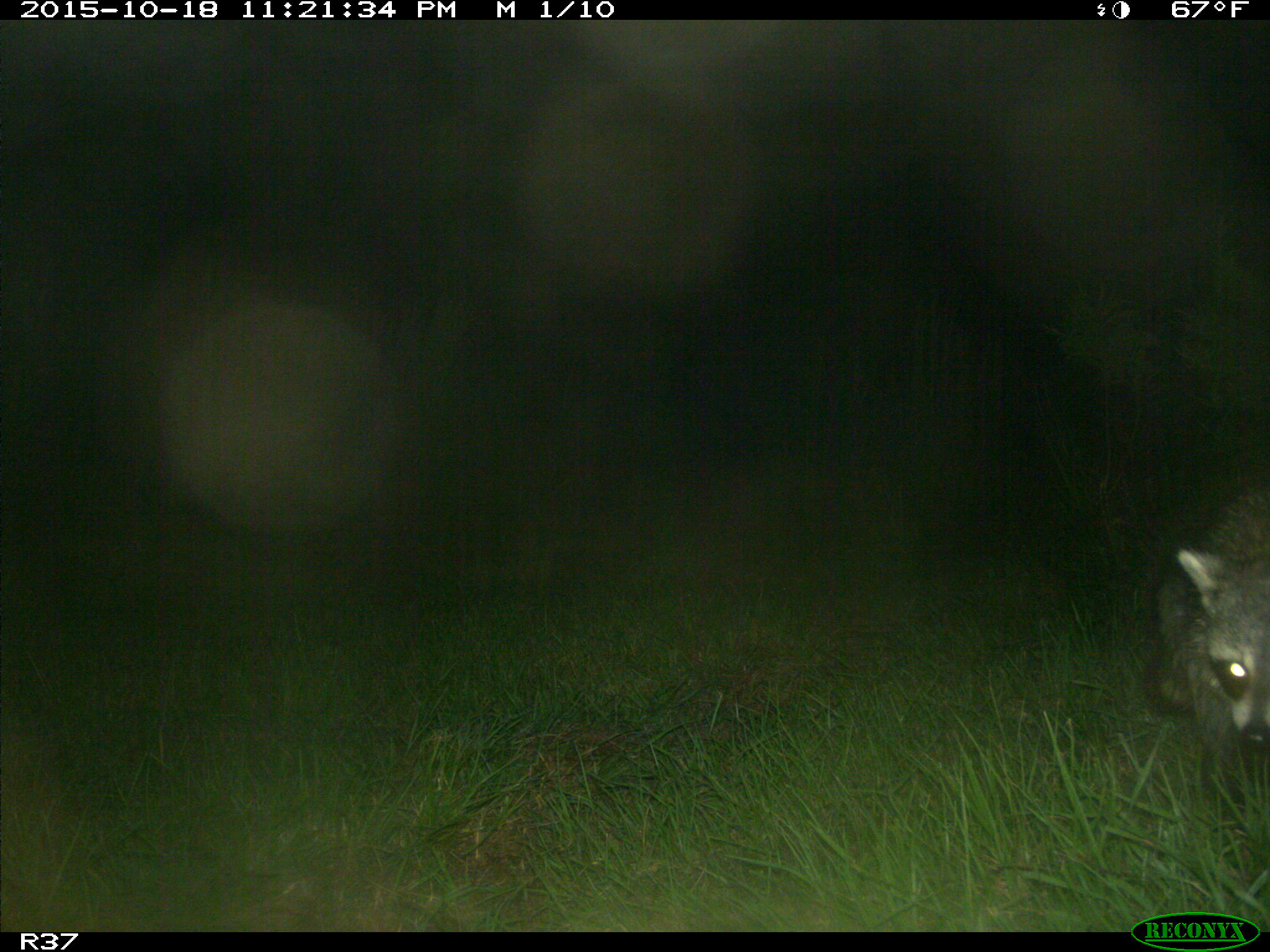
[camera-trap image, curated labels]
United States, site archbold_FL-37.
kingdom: Animalia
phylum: Chordata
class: Mammalia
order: Carnivora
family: Procyonidae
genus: Procyon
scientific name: Procyon lotor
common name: common raccoon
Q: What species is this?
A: Procyon lotor (common raccoon).